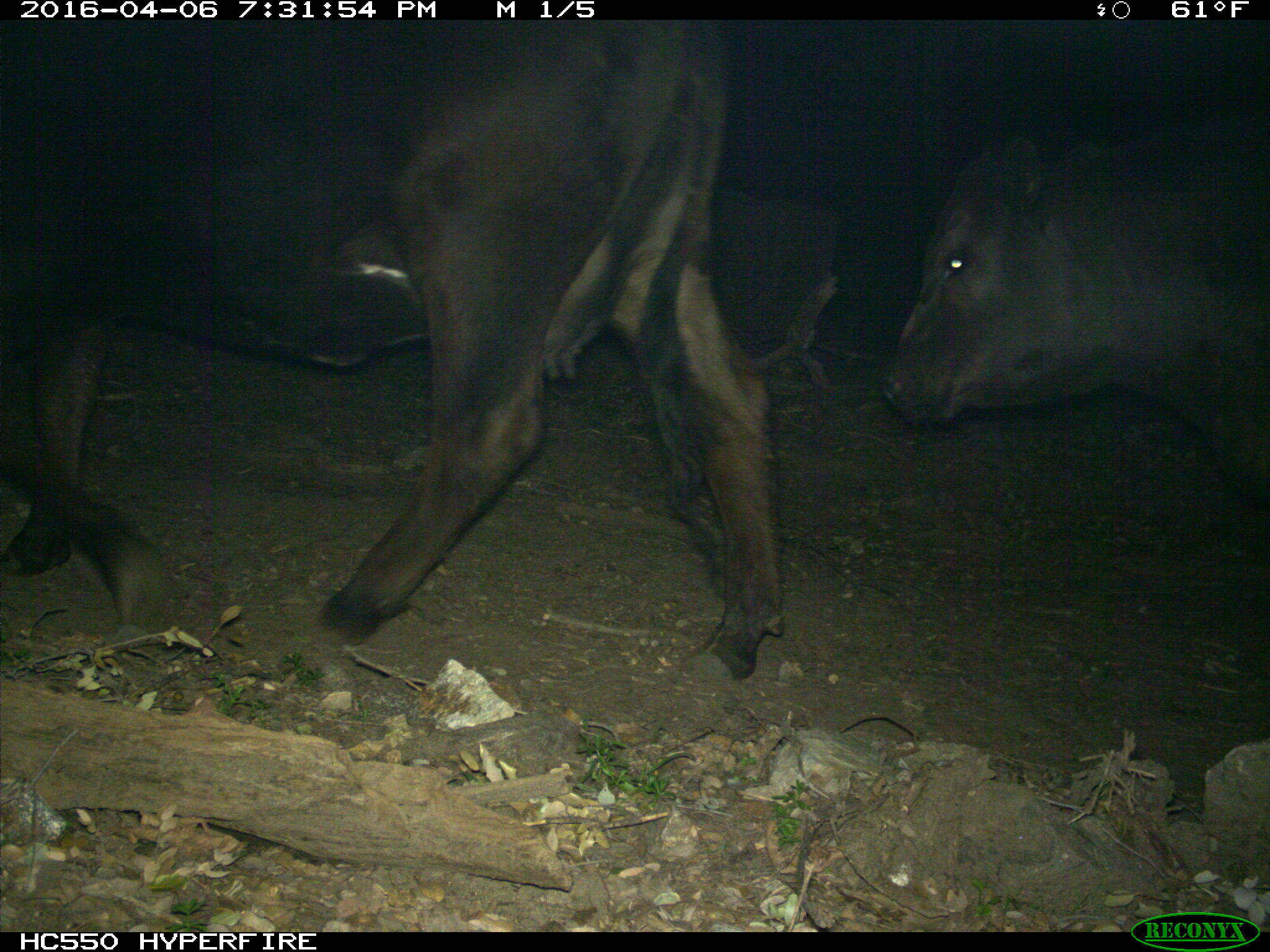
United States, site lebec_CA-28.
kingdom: Animalia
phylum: Chordata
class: Mammalia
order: Artiodactyla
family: Bovidae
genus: Bos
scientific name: Bos taurus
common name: domestic cow